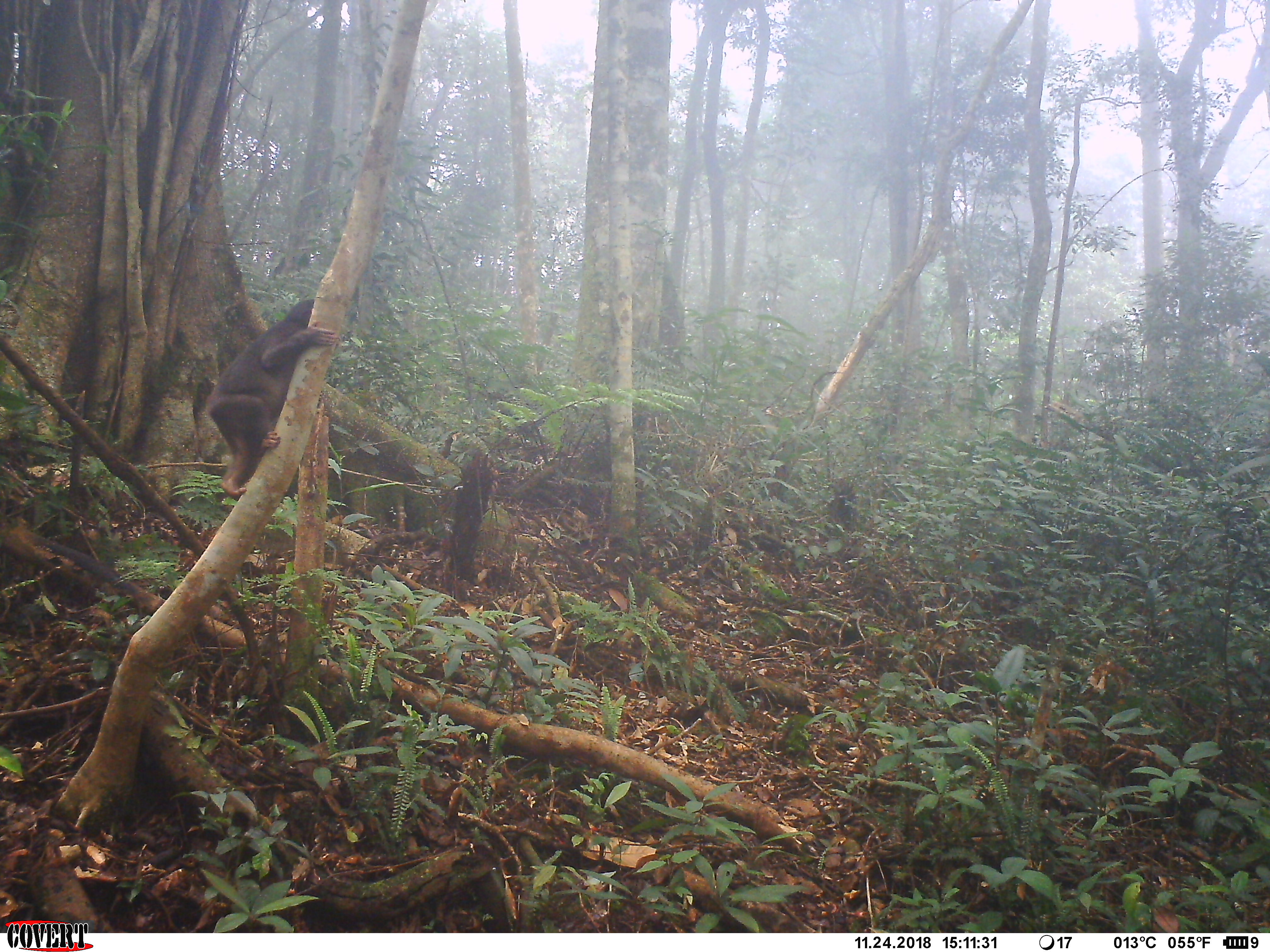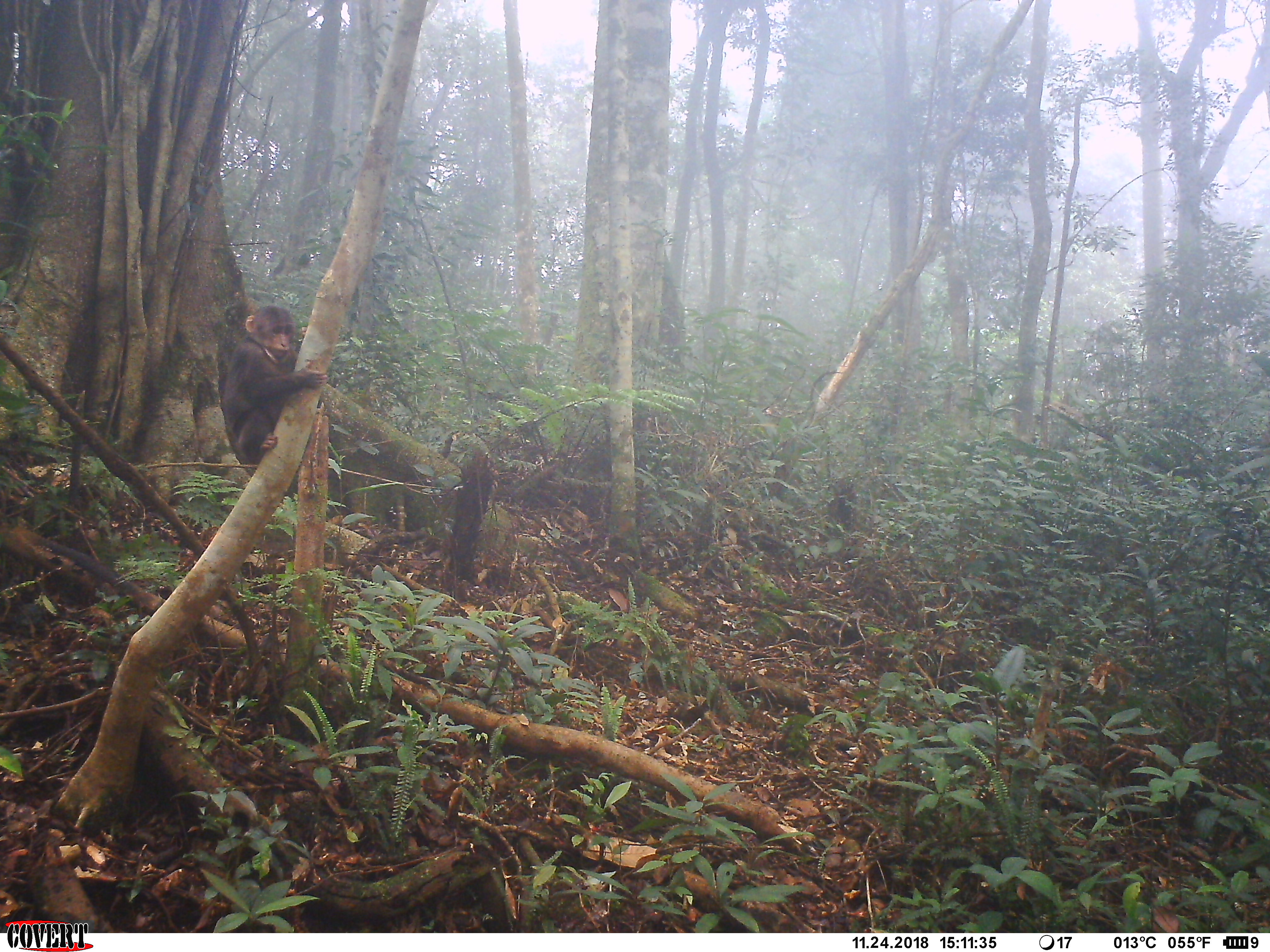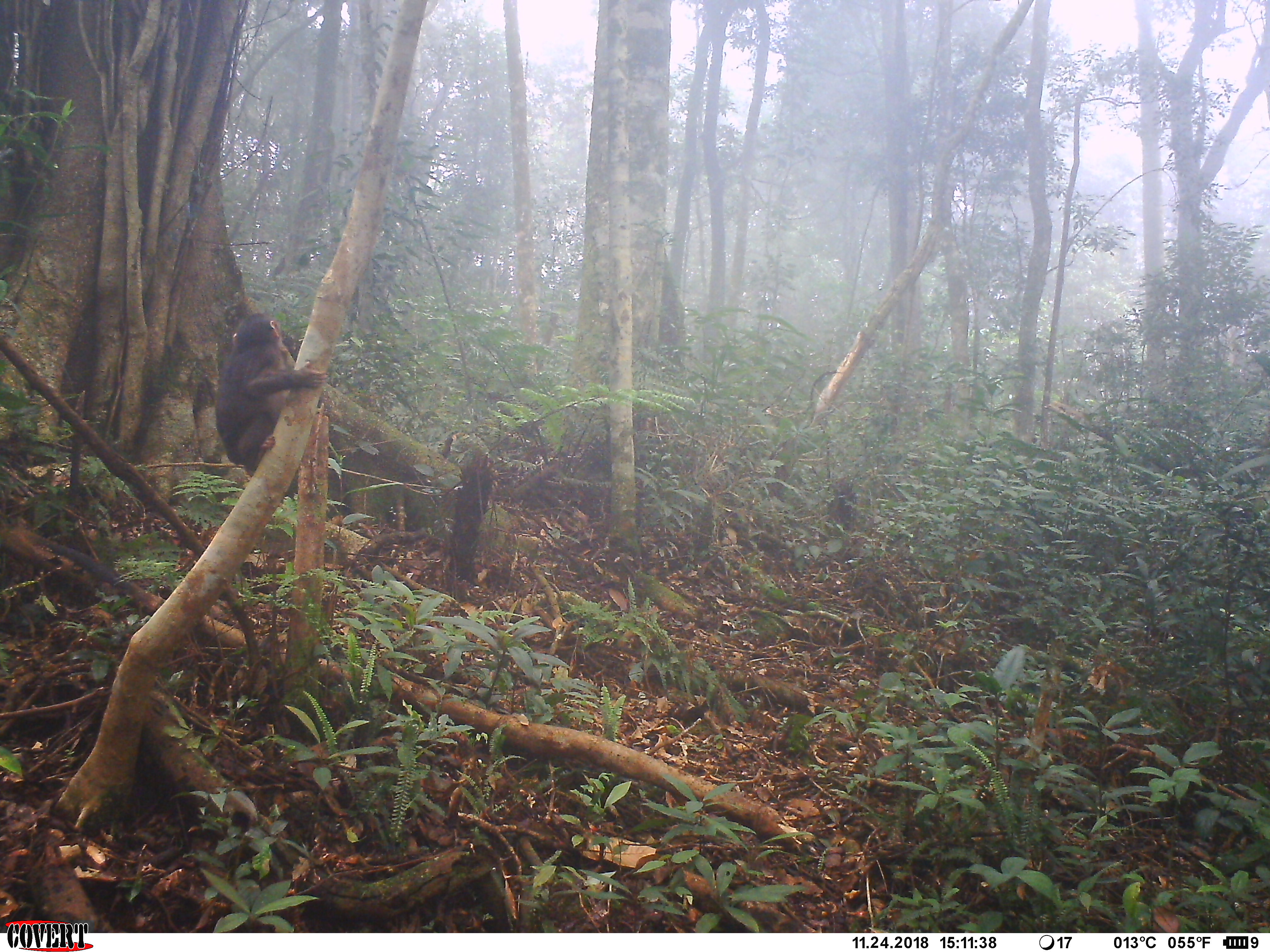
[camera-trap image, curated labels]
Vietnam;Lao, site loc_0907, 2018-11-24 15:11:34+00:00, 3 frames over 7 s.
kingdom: Animalia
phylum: Chordata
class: Mammalia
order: Primates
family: Cercopithecidae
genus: Macaca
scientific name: Macaca arctoides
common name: stump-tailed macaque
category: stump tailed macaque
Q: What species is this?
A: Stump tailed macaque (stump-tailed macaque) (Macaca arctoides).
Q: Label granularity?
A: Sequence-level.